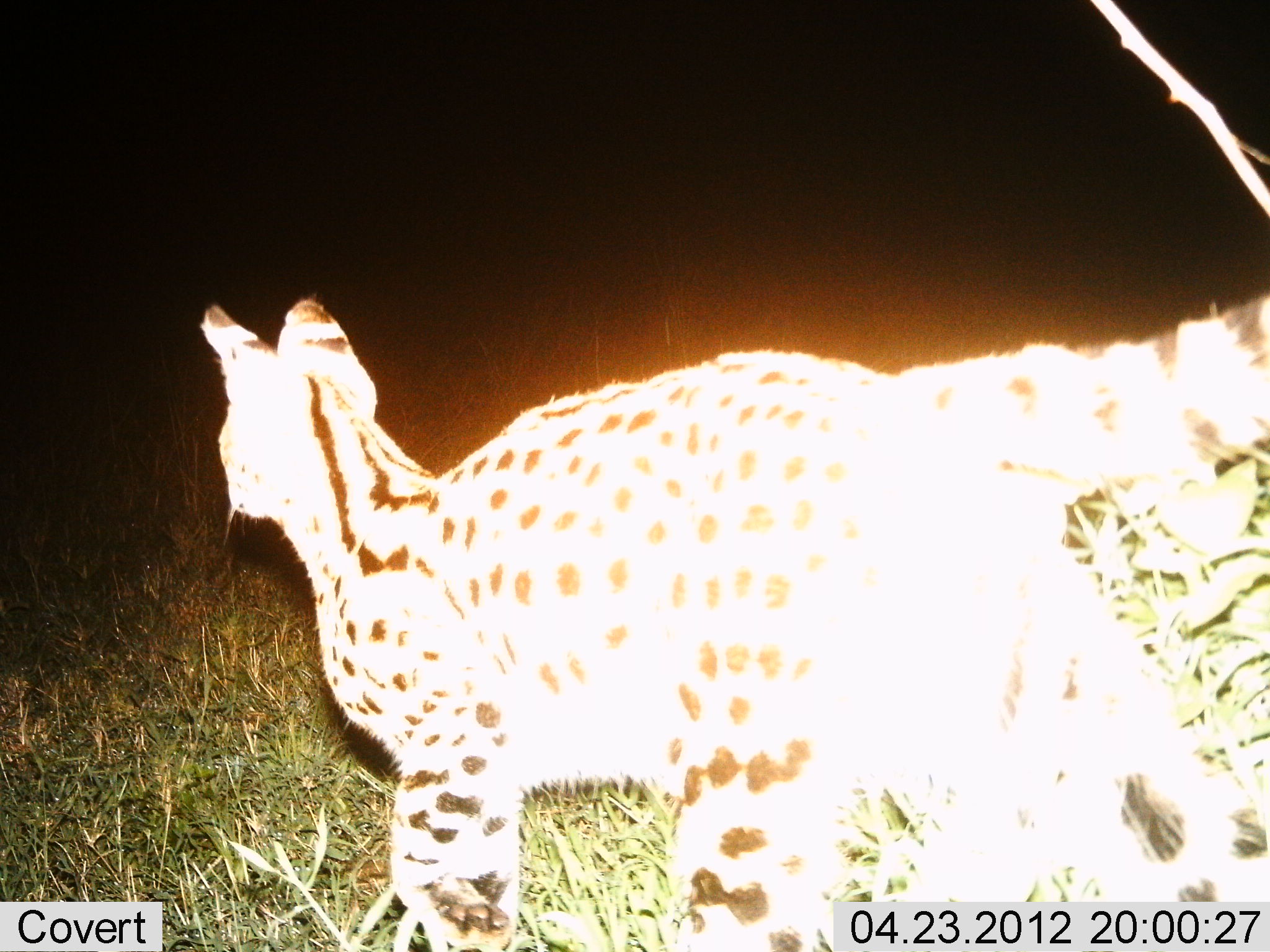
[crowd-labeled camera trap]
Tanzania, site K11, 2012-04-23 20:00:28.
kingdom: Animalia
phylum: Chordata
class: Mammalia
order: Carnivora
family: Felidae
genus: Leptailurus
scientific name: Leptailurus serval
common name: serval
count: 1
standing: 64%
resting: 0%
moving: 39%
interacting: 0%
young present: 0%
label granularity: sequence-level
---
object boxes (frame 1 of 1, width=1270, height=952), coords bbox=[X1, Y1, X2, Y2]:
animal: bbox=[202, 291, 1270, 949]